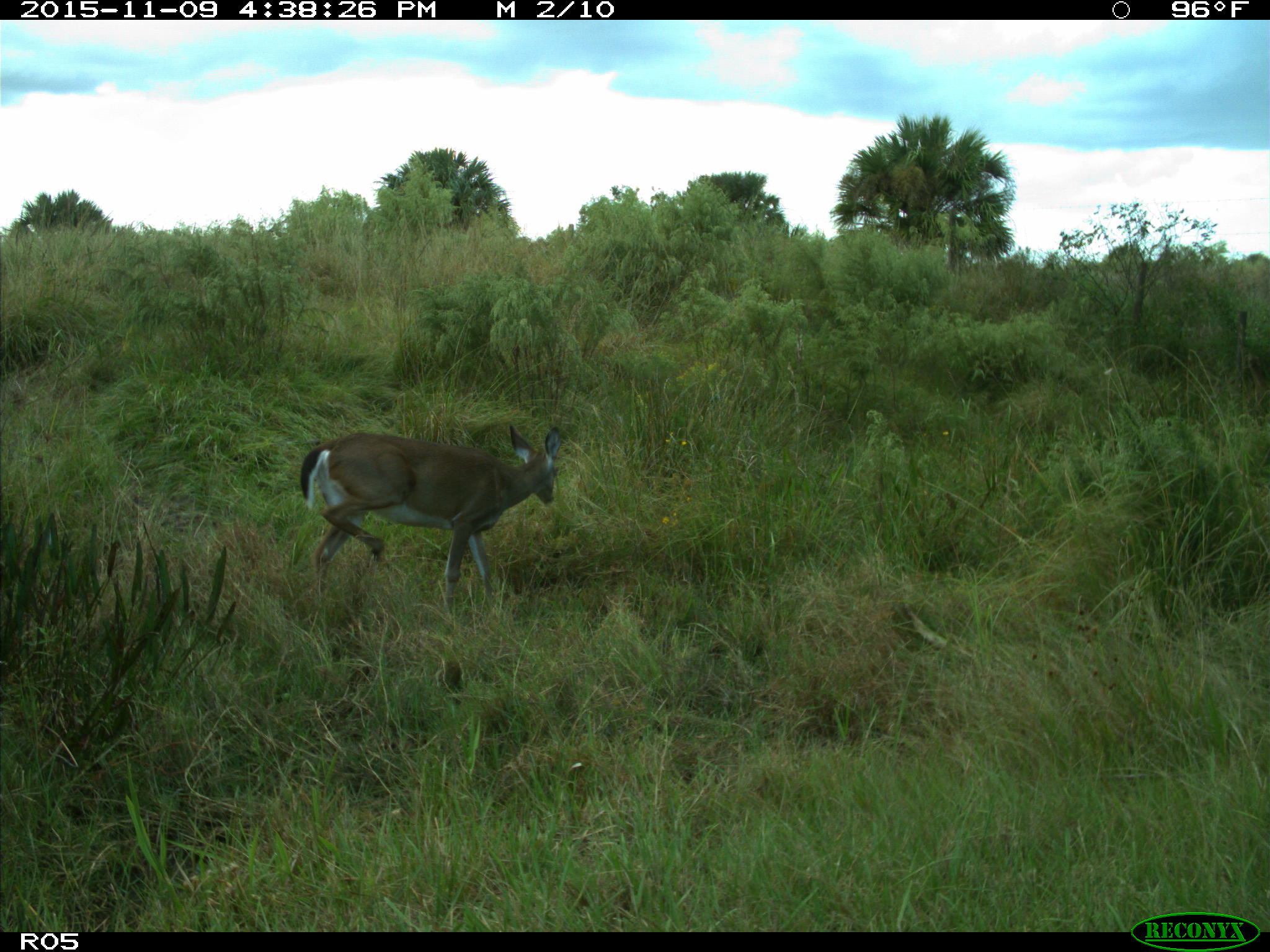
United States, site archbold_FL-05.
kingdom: Animalia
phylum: Chordata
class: Mammalia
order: Artiodactyla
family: Cervidae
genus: Odocoileus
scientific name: Odocoileus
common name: deer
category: unidentified deer